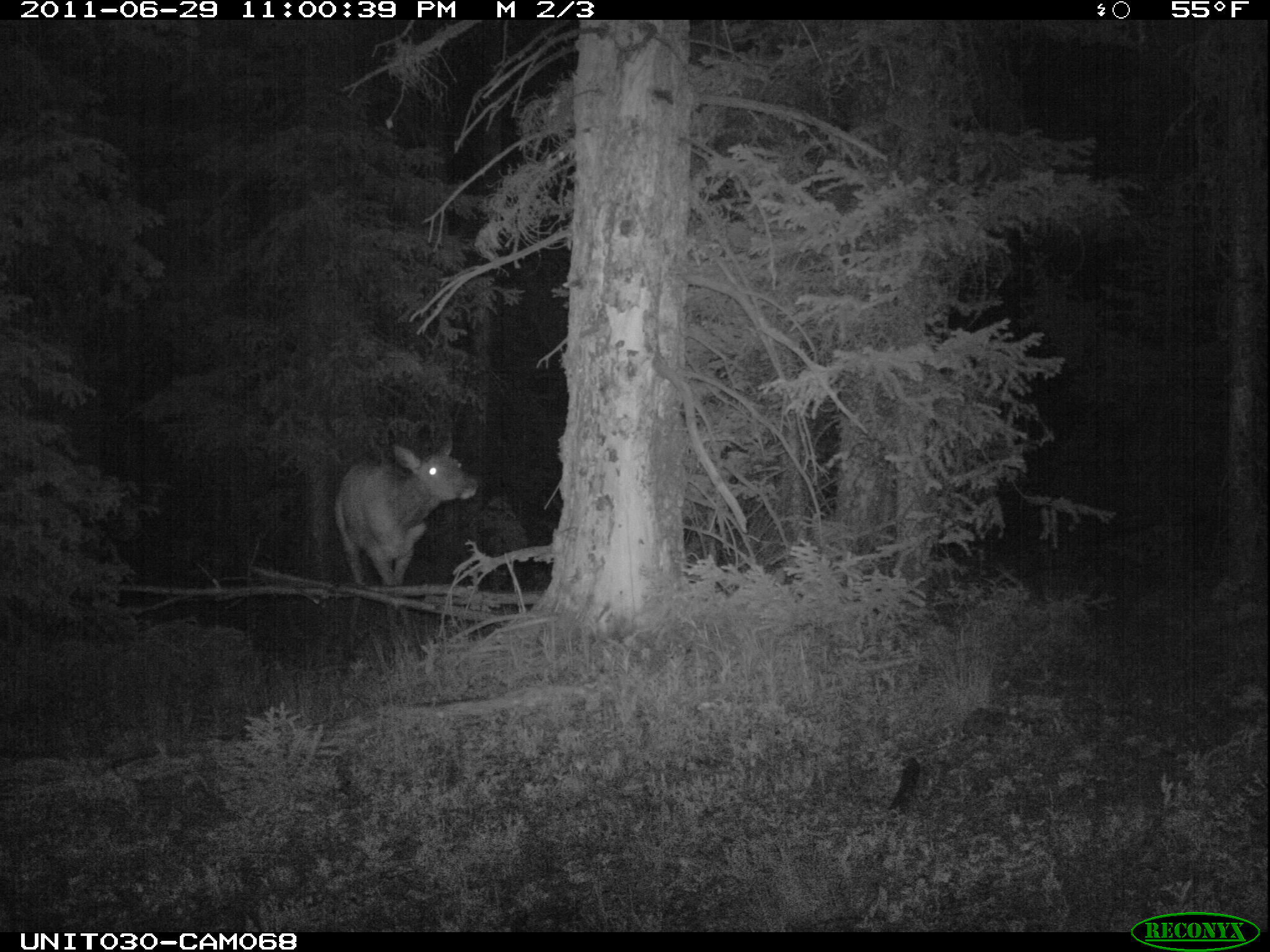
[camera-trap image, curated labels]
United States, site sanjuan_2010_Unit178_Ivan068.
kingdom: Animalia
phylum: Chordata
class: Mammalia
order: Artiodactyla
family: Cervidae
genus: Cervus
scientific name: Cervus elaphus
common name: red deer